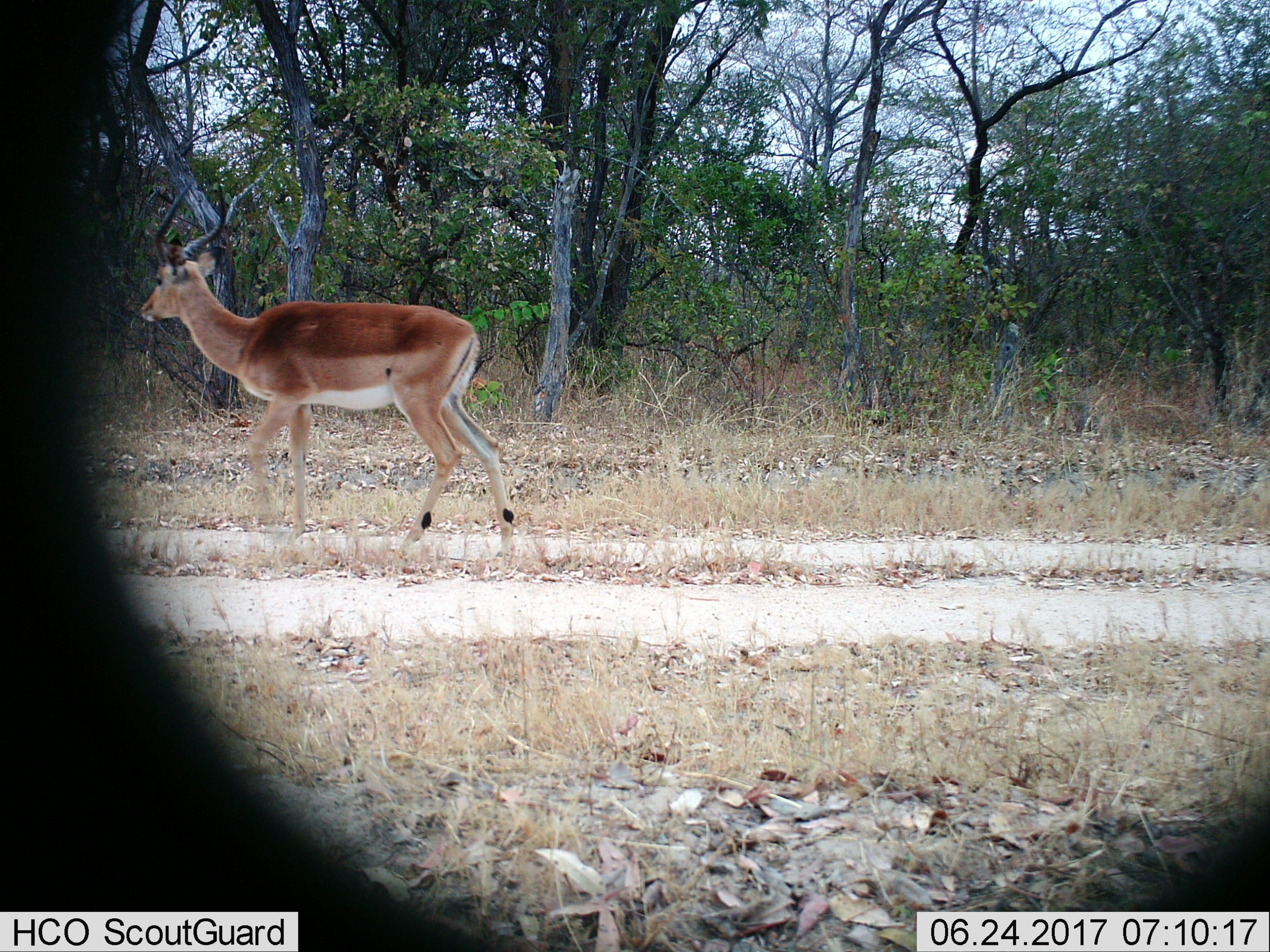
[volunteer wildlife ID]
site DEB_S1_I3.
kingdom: Animalia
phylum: Chordata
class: Mammalia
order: Artiodactyla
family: Bovidae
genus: Aepyceros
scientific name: Aepyceros melampus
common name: impala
Impala (Aepyceros melampus), count 1. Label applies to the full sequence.